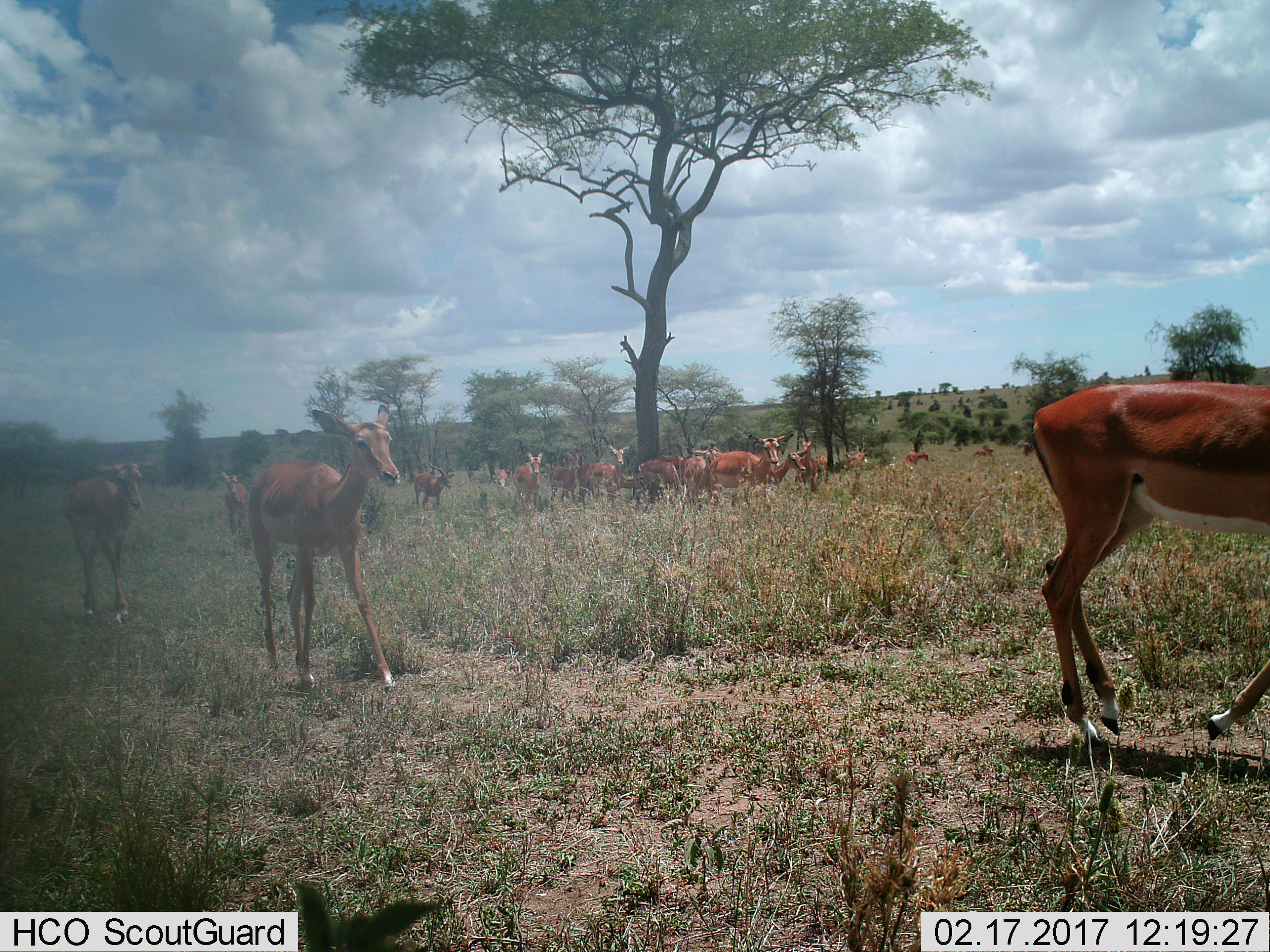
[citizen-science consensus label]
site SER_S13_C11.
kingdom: Animalia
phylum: Chordata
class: Mammalia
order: Artiodactyla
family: Bovidae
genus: Aepyceros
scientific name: Aepyceros melampus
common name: impala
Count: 11-50.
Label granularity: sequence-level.